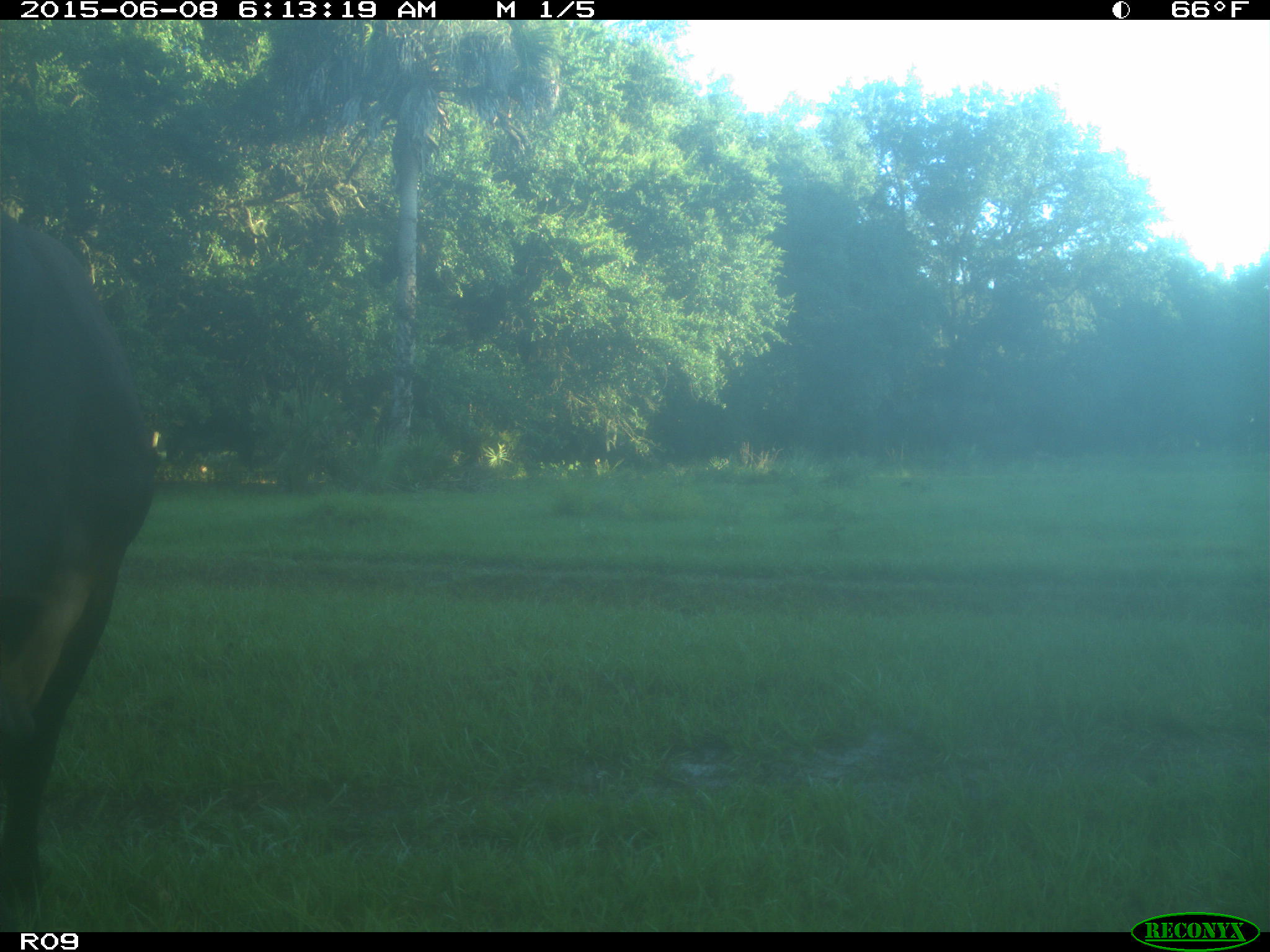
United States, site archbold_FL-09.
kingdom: Animalia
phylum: Chordata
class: Mammalia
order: Artiodactyla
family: Bovidae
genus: Bos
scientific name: Bos taurus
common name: domestic cow